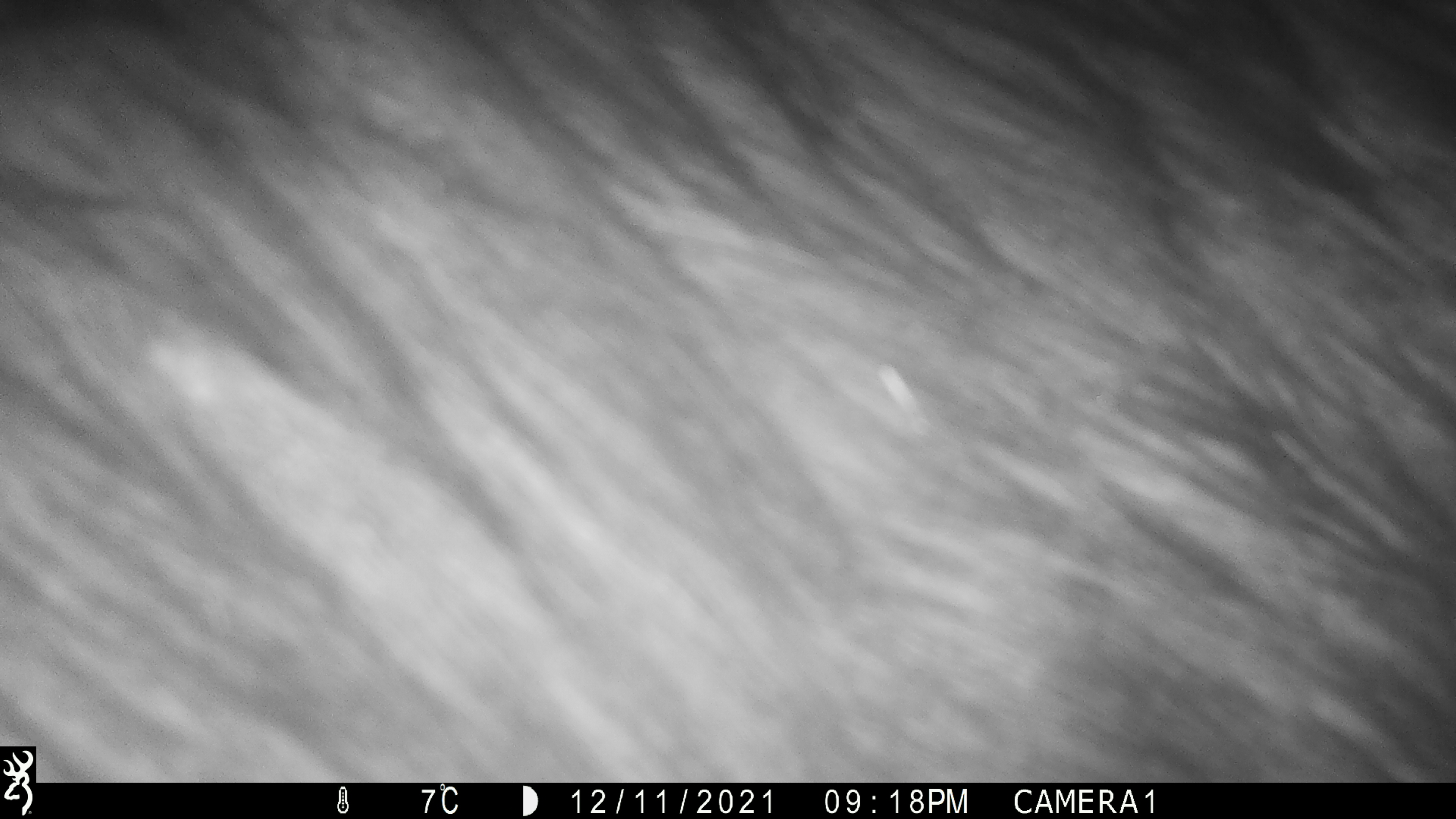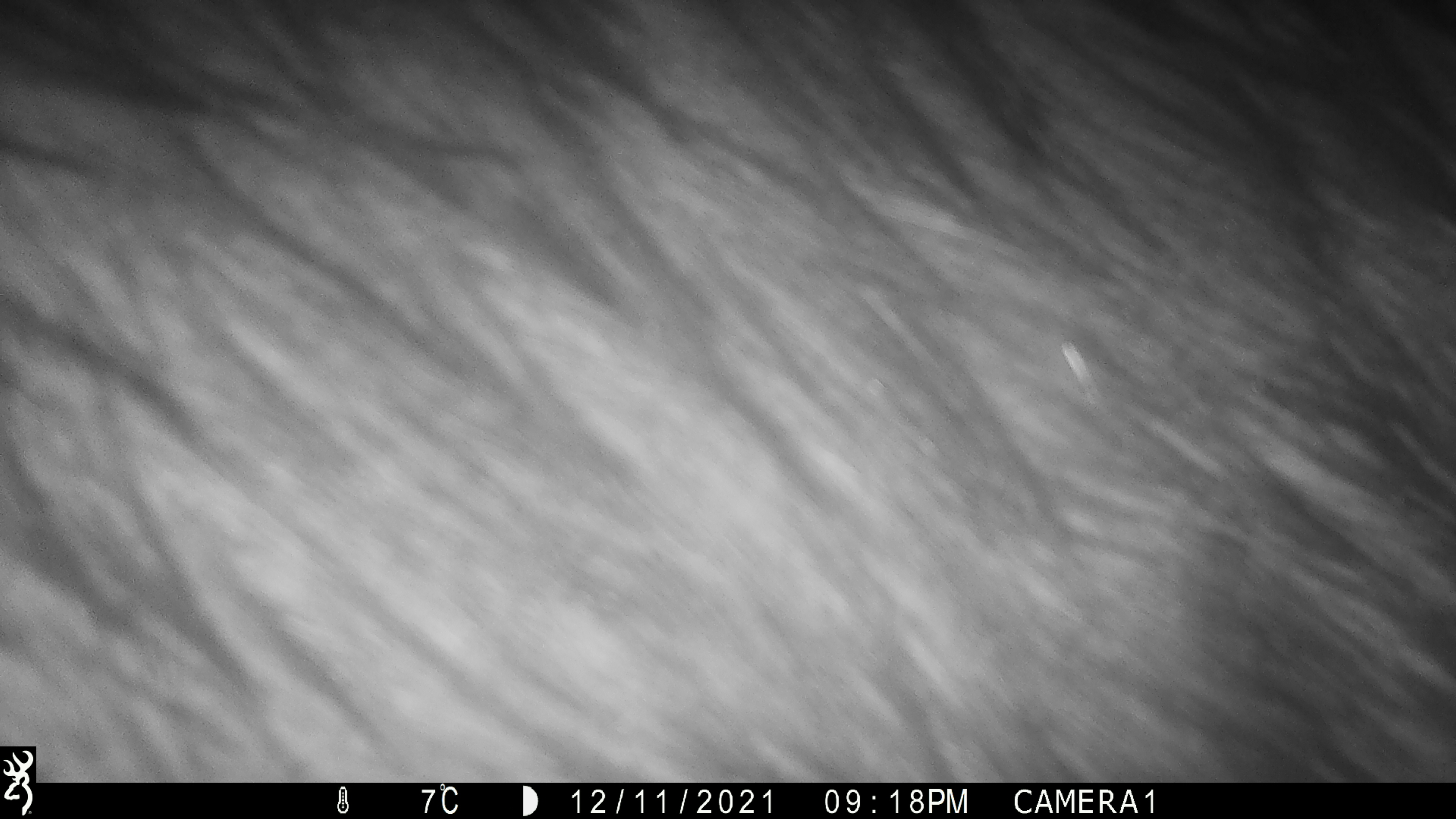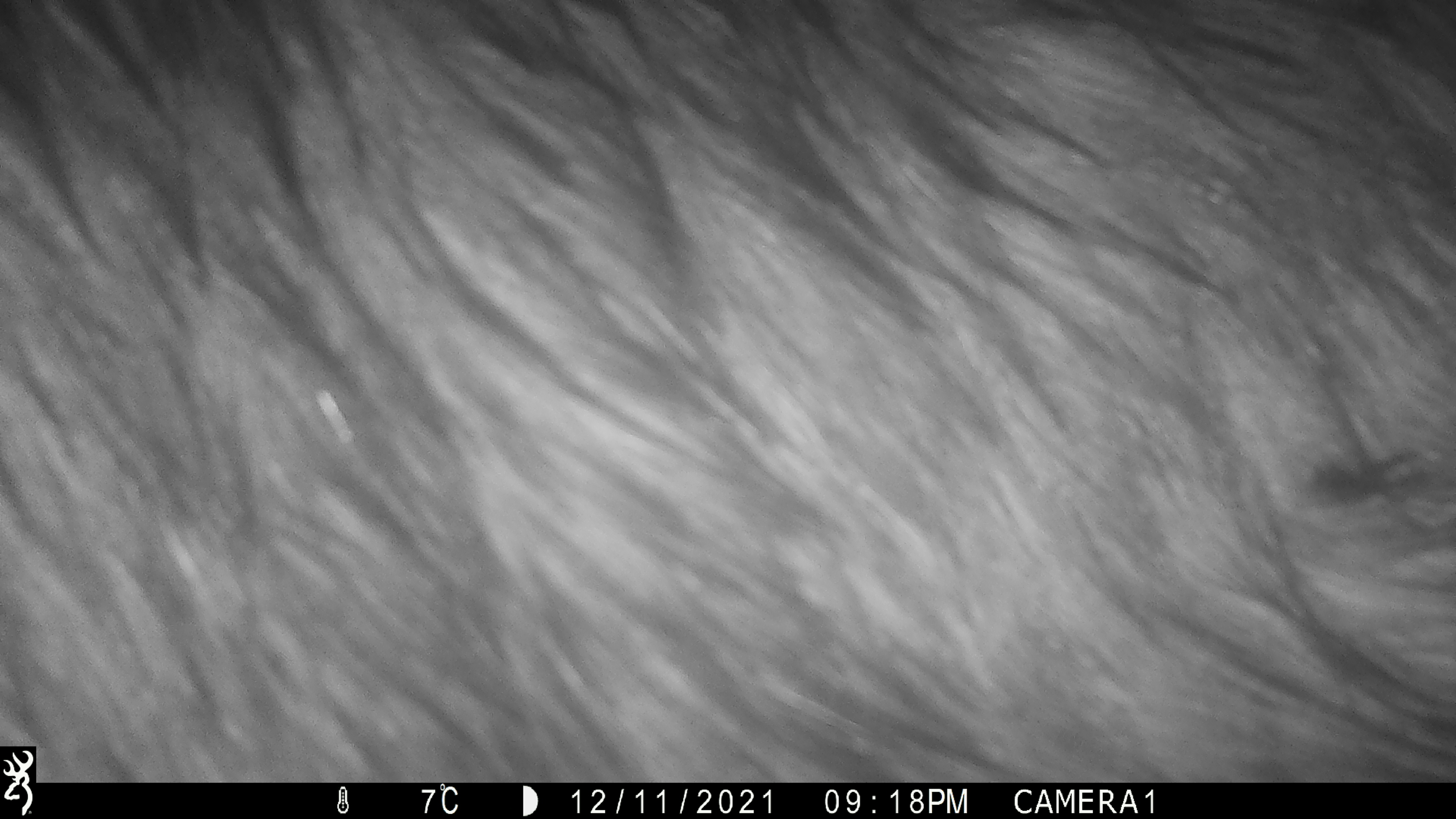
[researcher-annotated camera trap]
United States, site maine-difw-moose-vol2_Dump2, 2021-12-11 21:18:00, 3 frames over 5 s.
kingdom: Animalia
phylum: Chordata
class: Mammalia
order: Artiodactyla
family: Cervidae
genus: Alces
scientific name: Alces alces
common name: moose